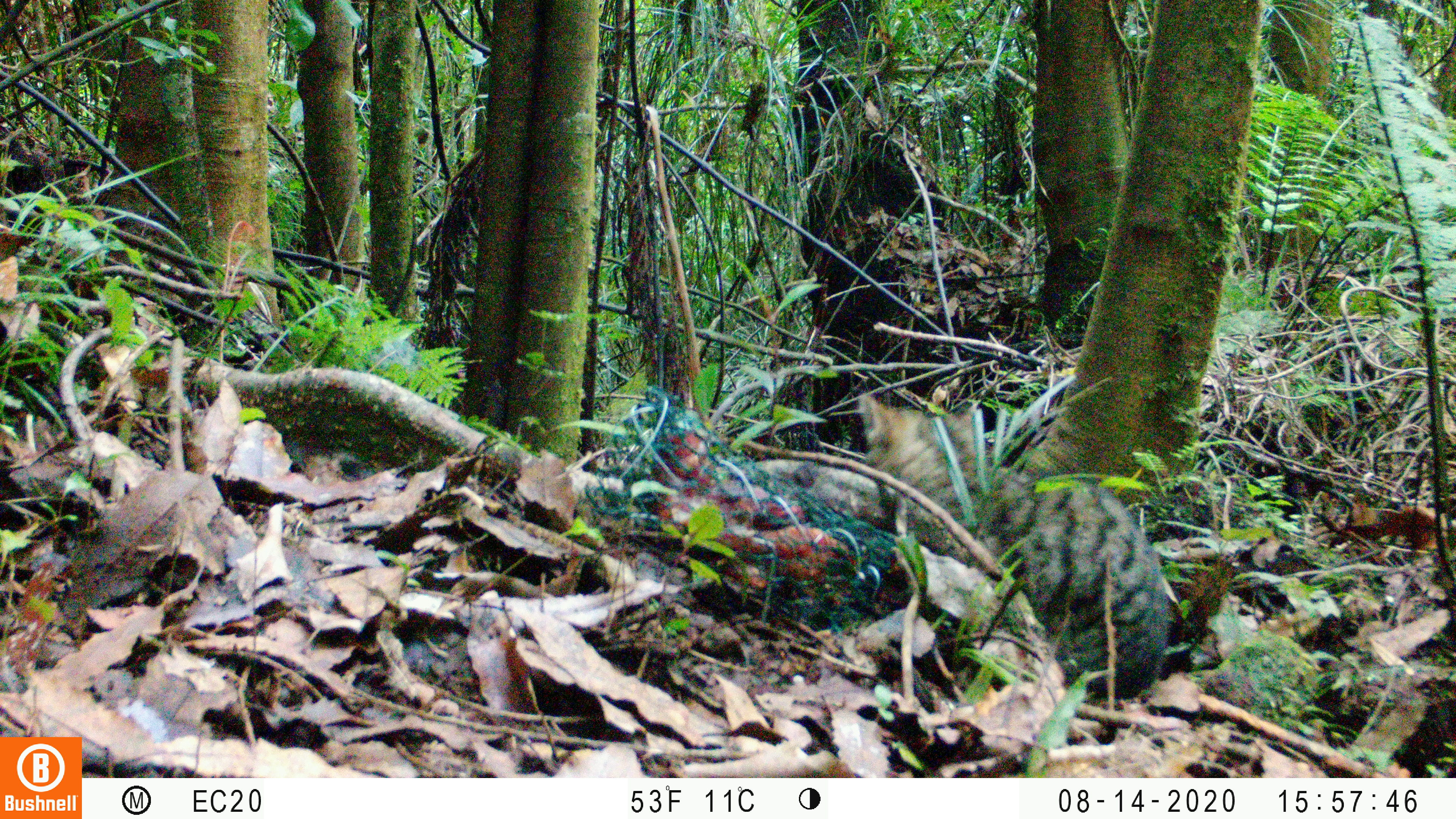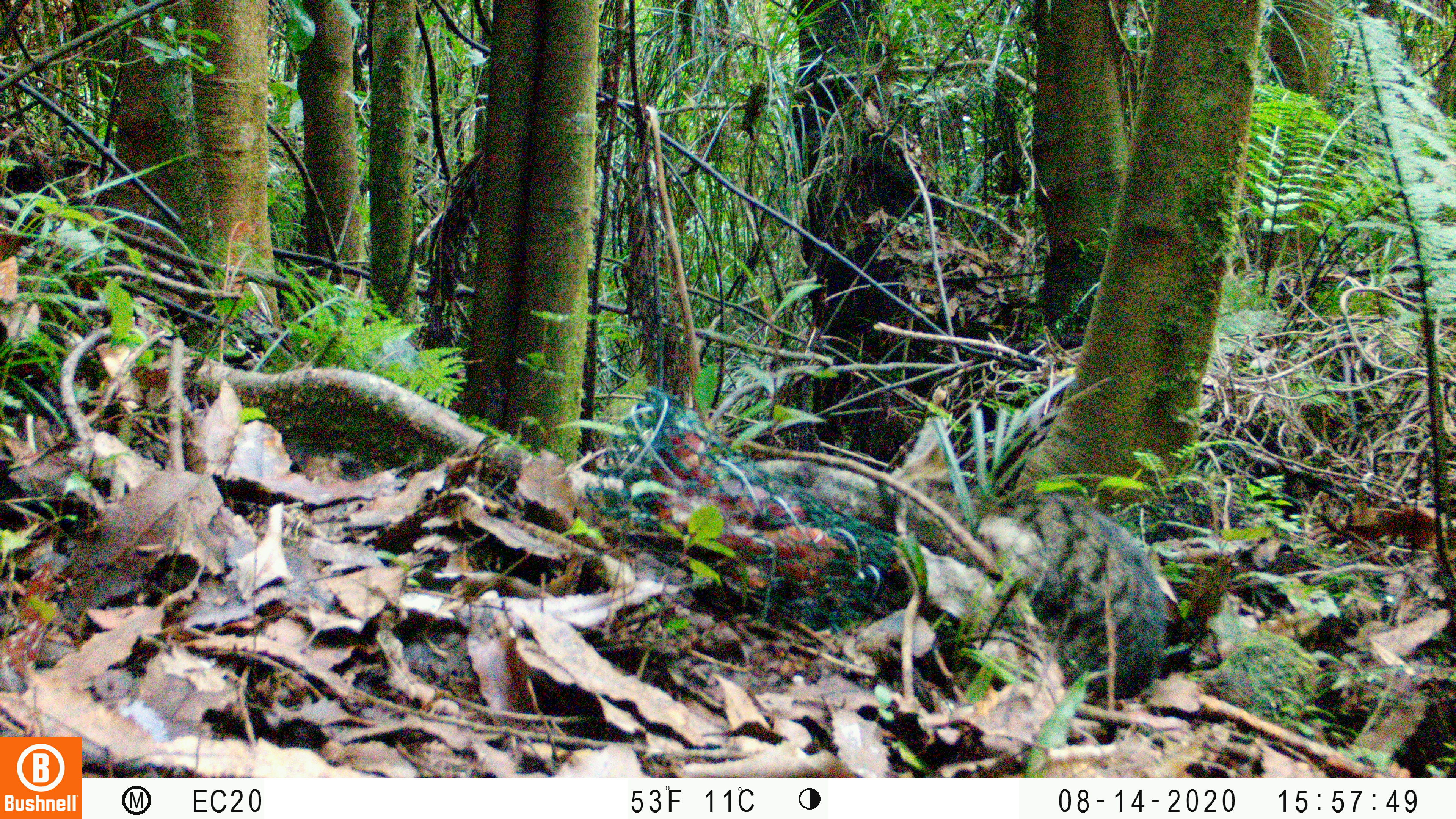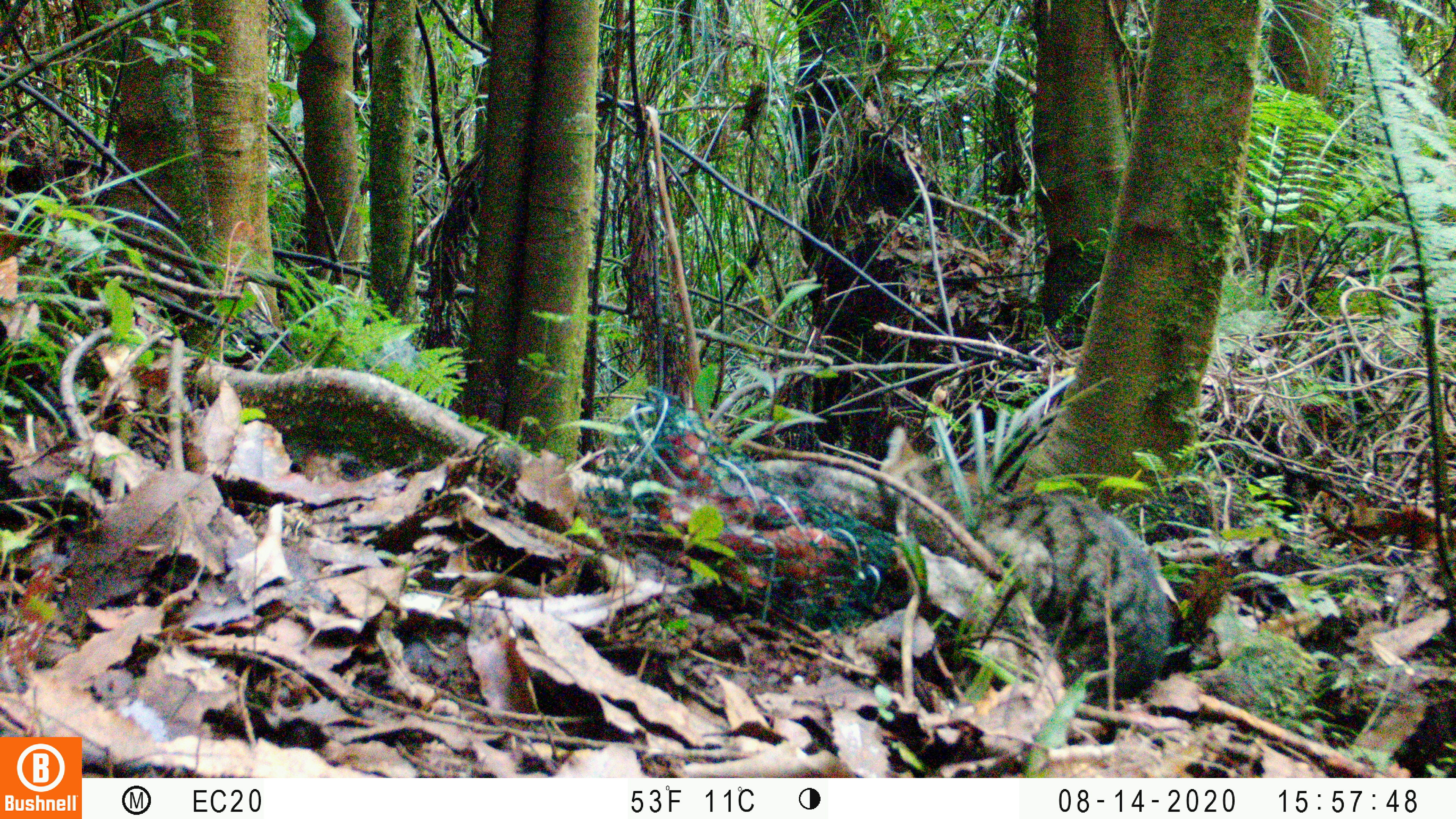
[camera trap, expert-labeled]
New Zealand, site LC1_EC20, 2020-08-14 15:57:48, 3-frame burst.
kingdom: Animalia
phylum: Chordata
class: Mammalia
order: Carnivora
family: Felidae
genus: Felis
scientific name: Felis catus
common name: domestic cat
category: cat